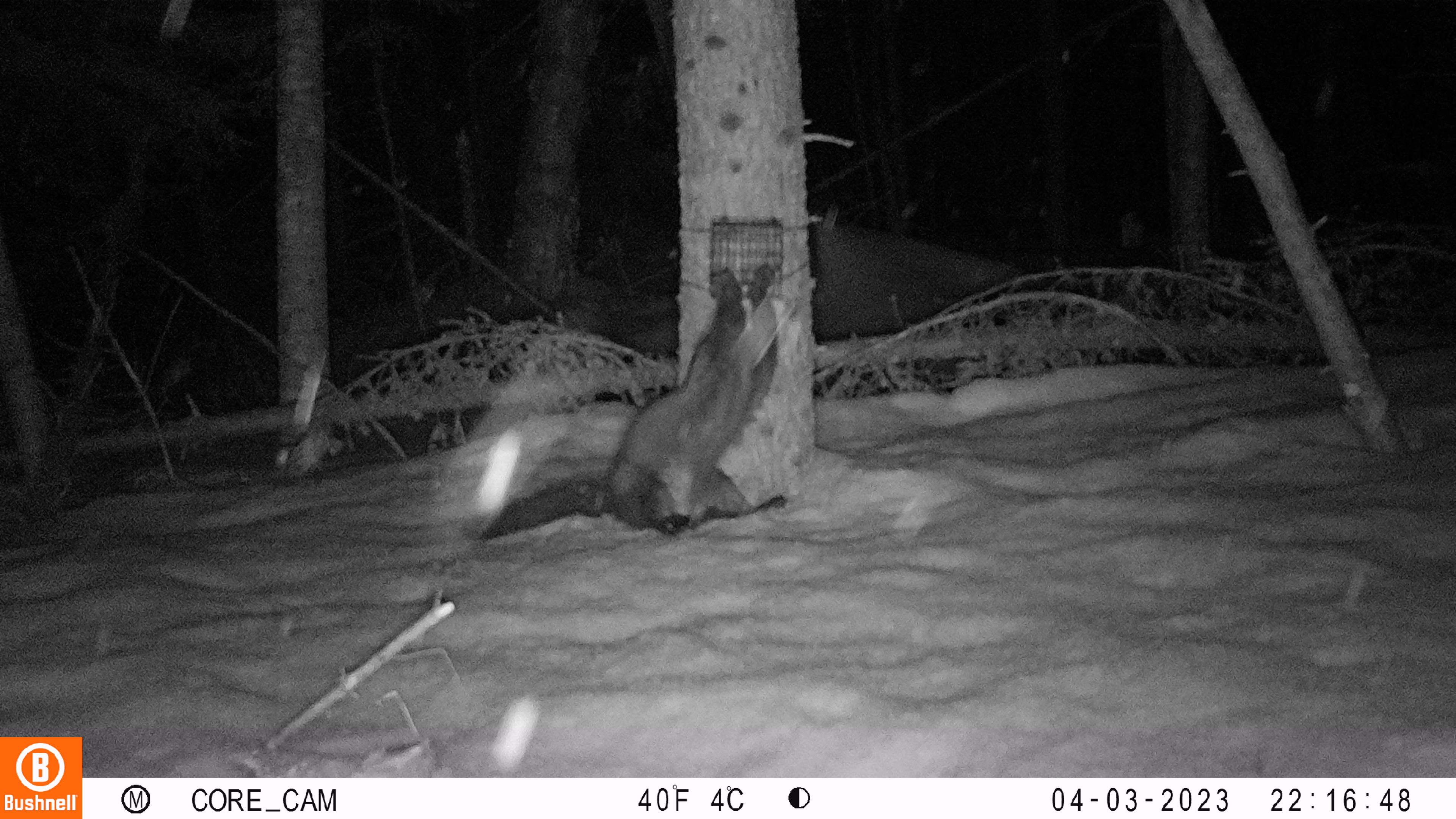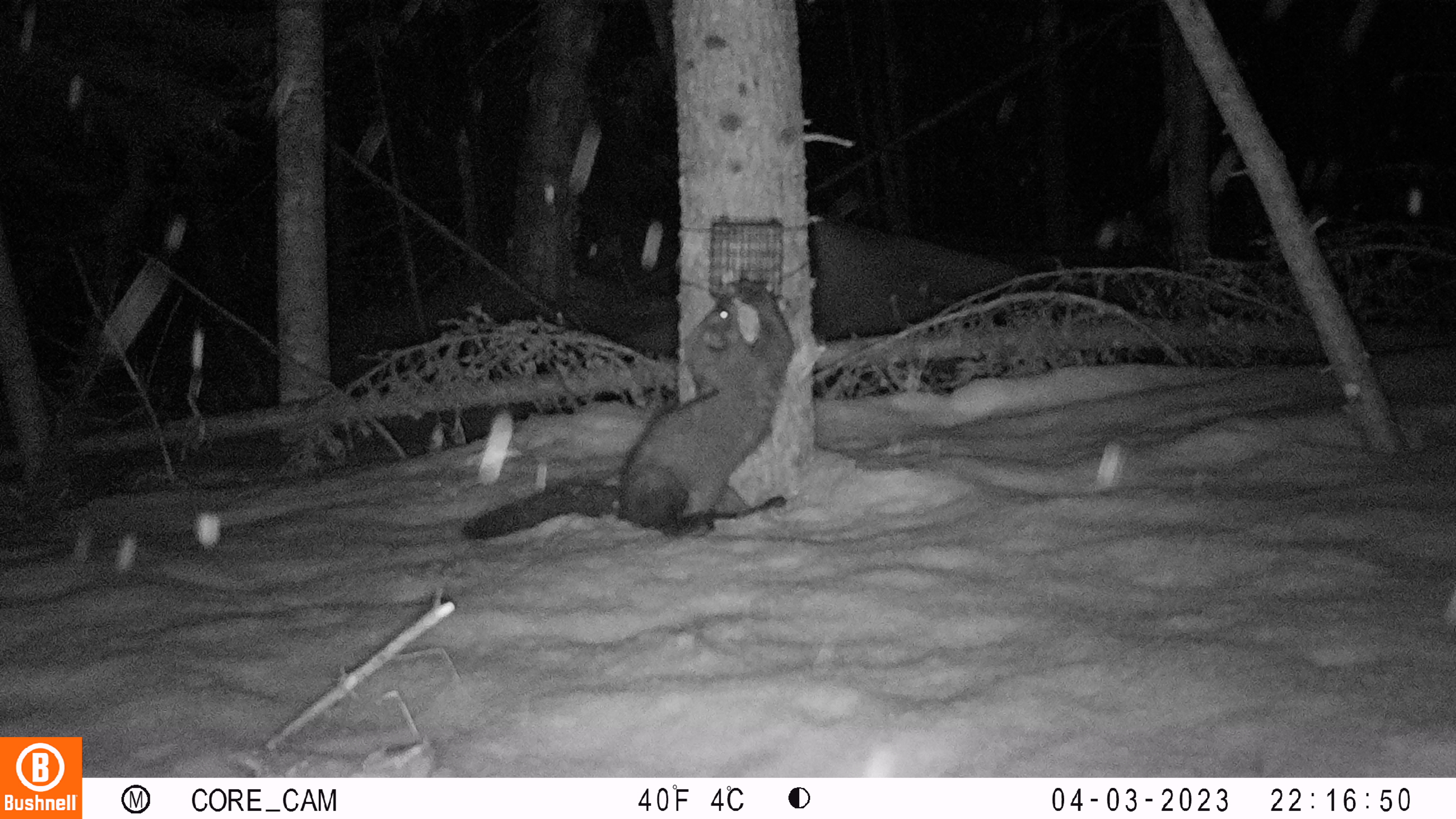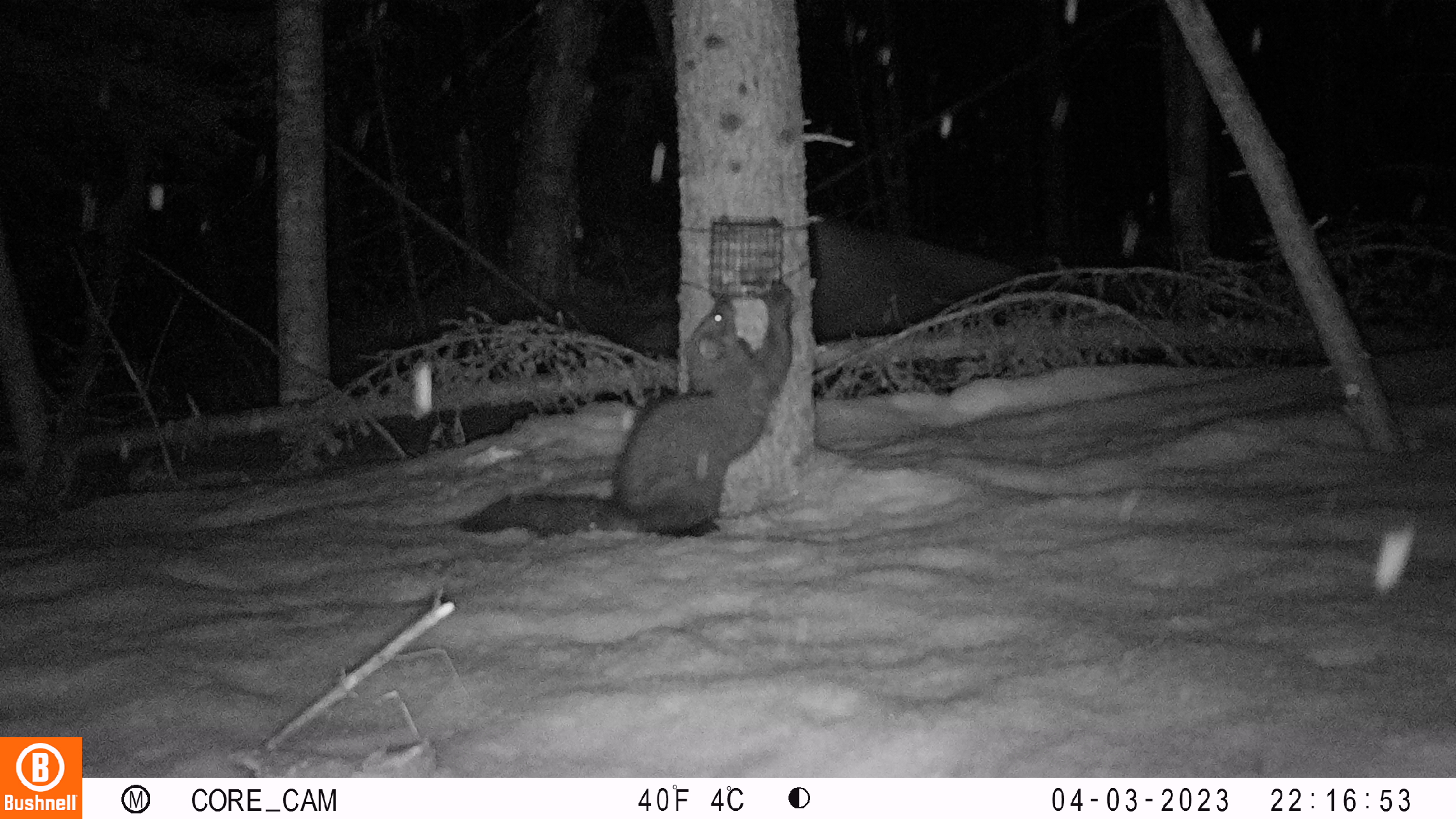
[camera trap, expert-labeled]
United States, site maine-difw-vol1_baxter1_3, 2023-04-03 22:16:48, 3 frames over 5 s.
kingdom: Animalia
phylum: Chordata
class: Mammalia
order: Carnivora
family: Mustelidae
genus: Pekania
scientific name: Pekania pennanti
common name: fisher